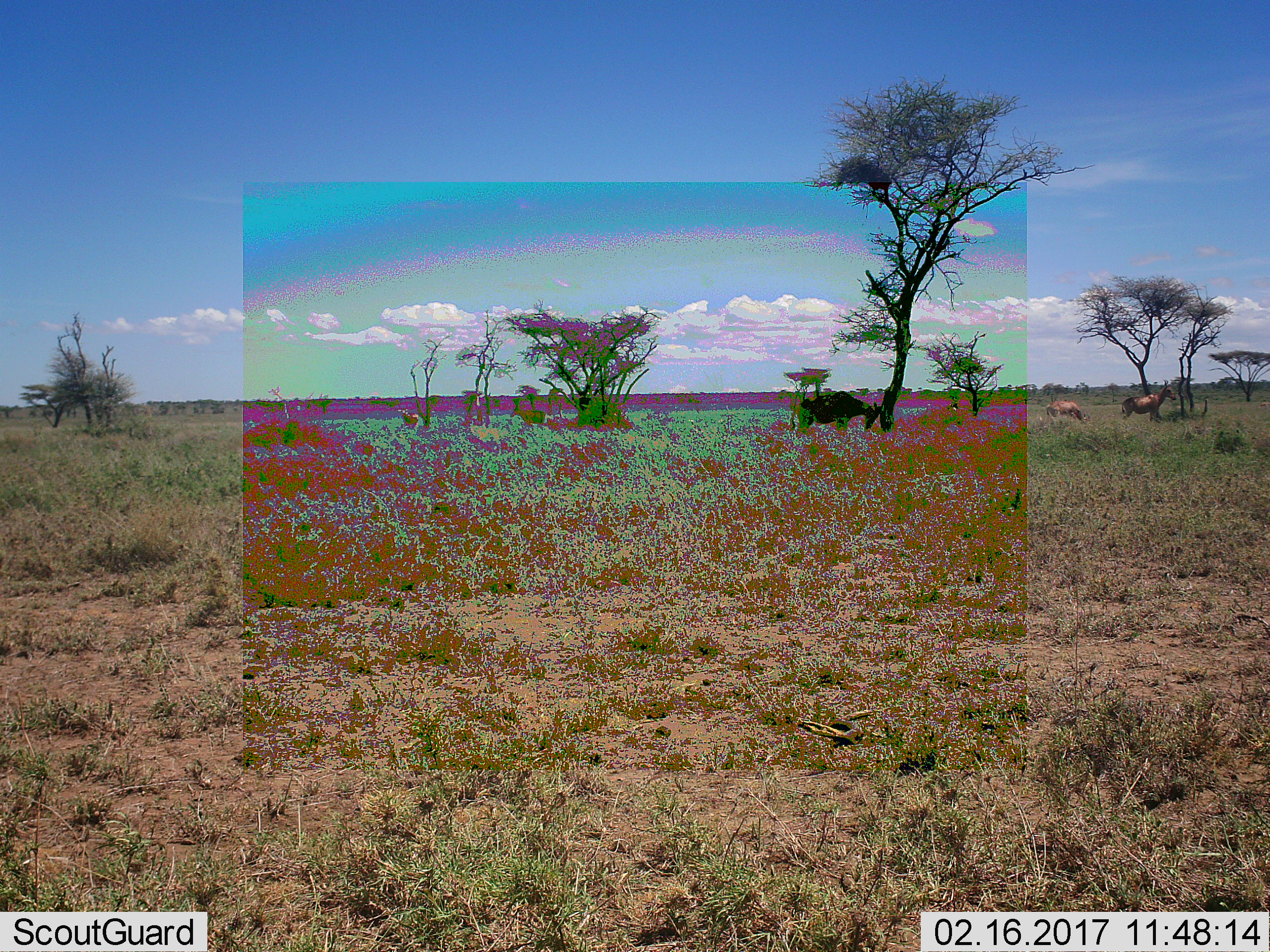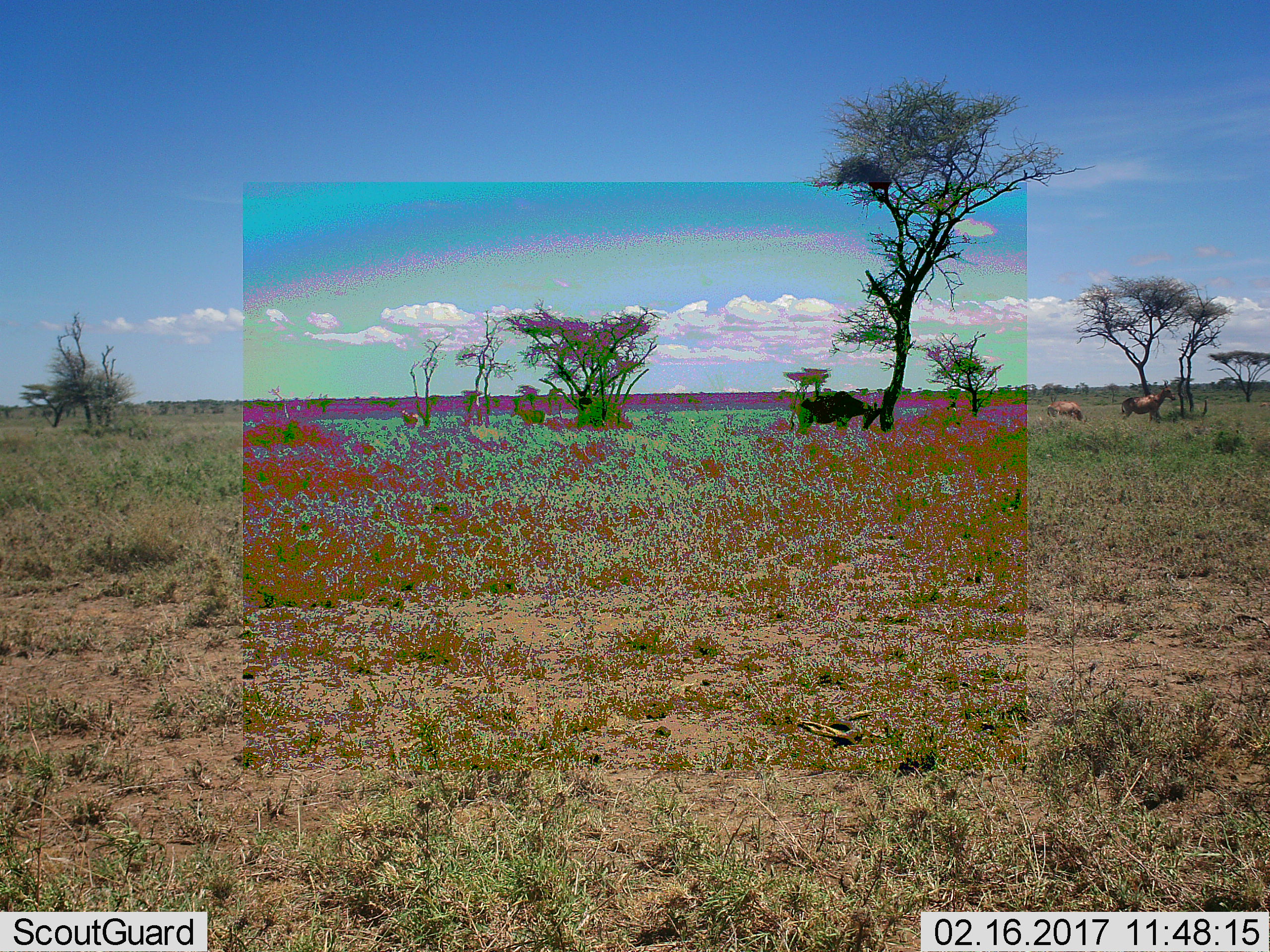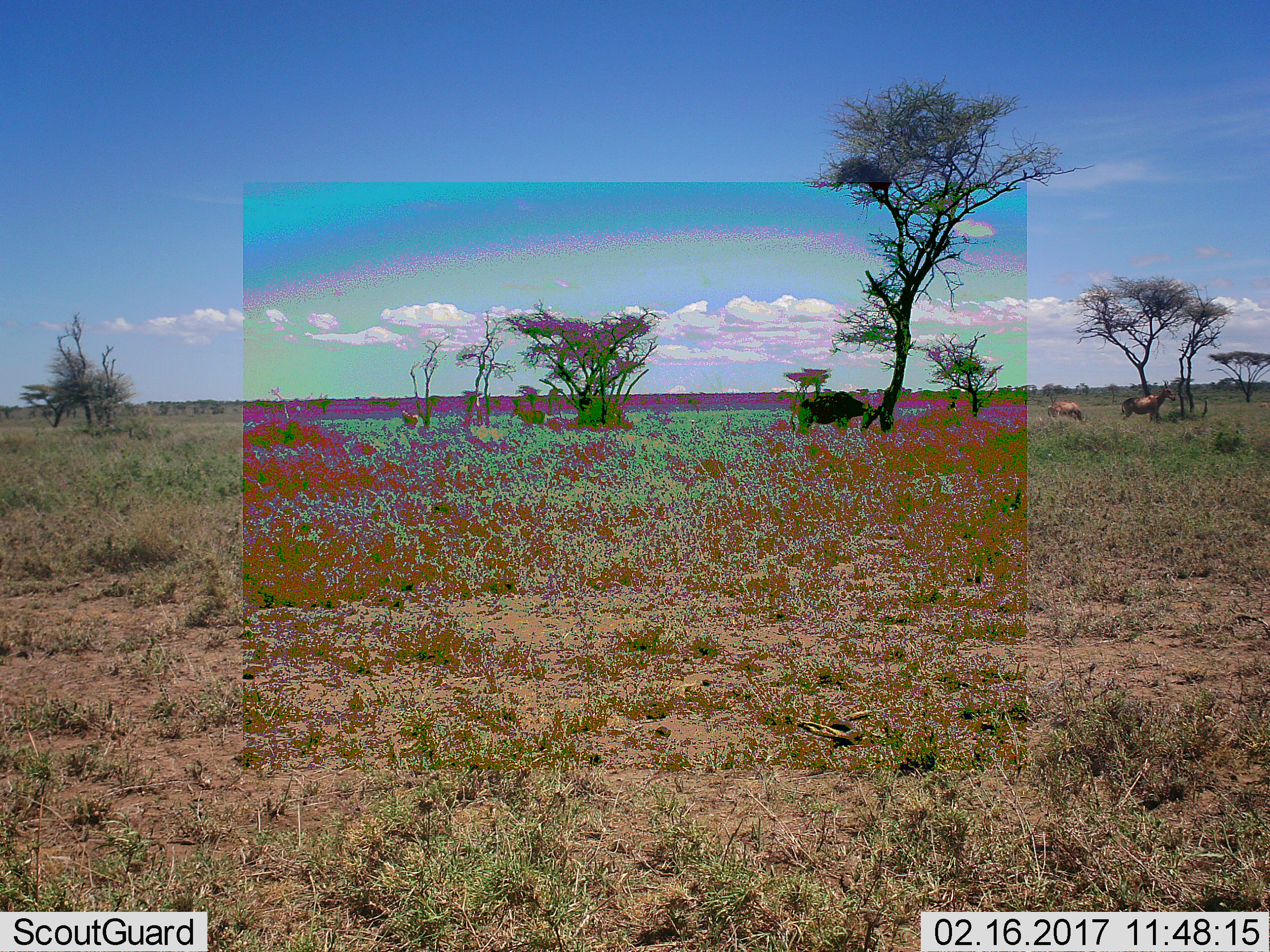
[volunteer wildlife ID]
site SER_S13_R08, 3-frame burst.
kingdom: Animalia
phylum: Chordata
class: Mammalia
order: Artiodactyla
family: Bovidae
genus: Alcelaphus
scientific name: Alcelaphus buselaphus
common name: hartebeest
Hartebeest (Alcelaphus buselaphus), count 4. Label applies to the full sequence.